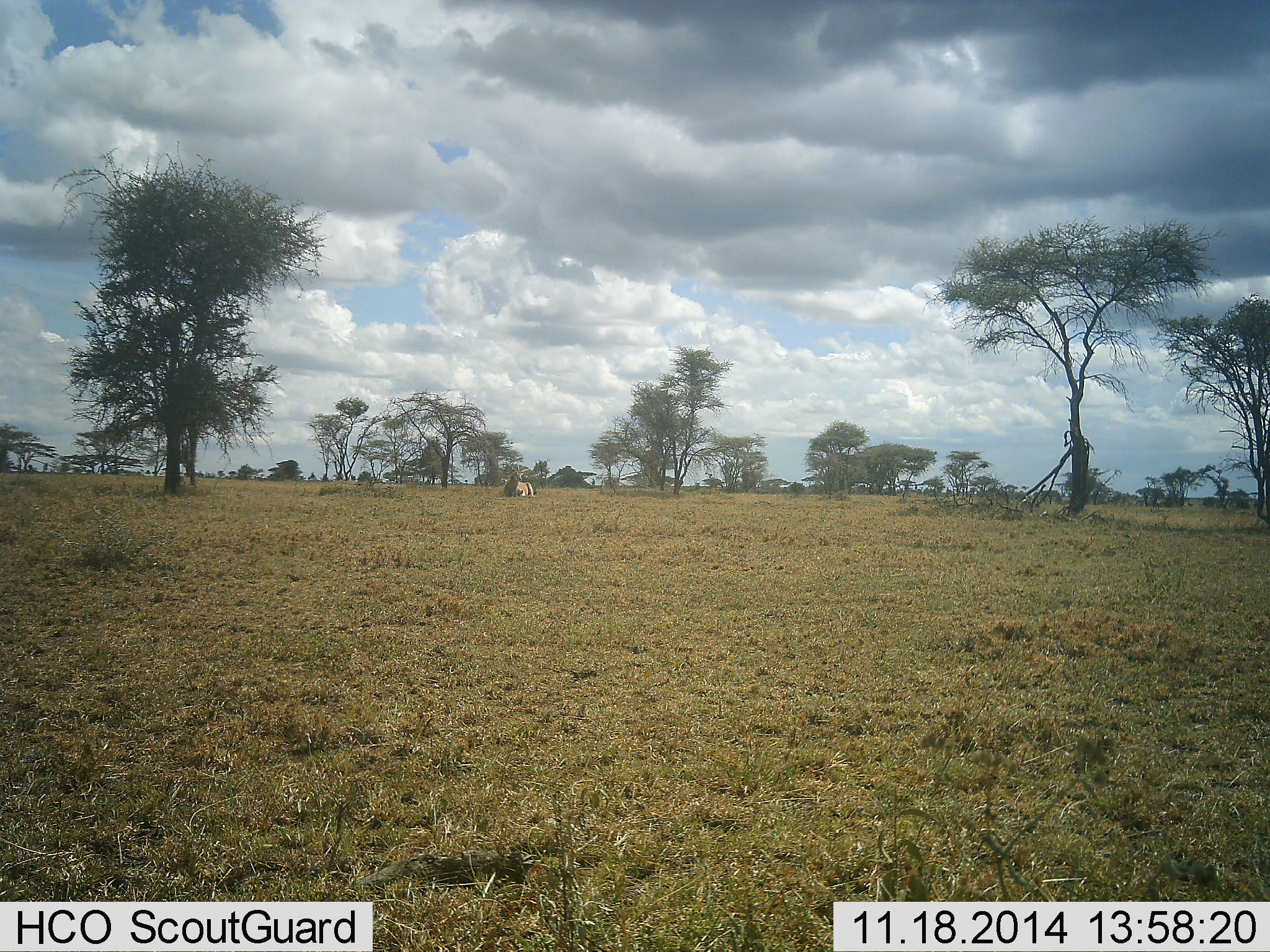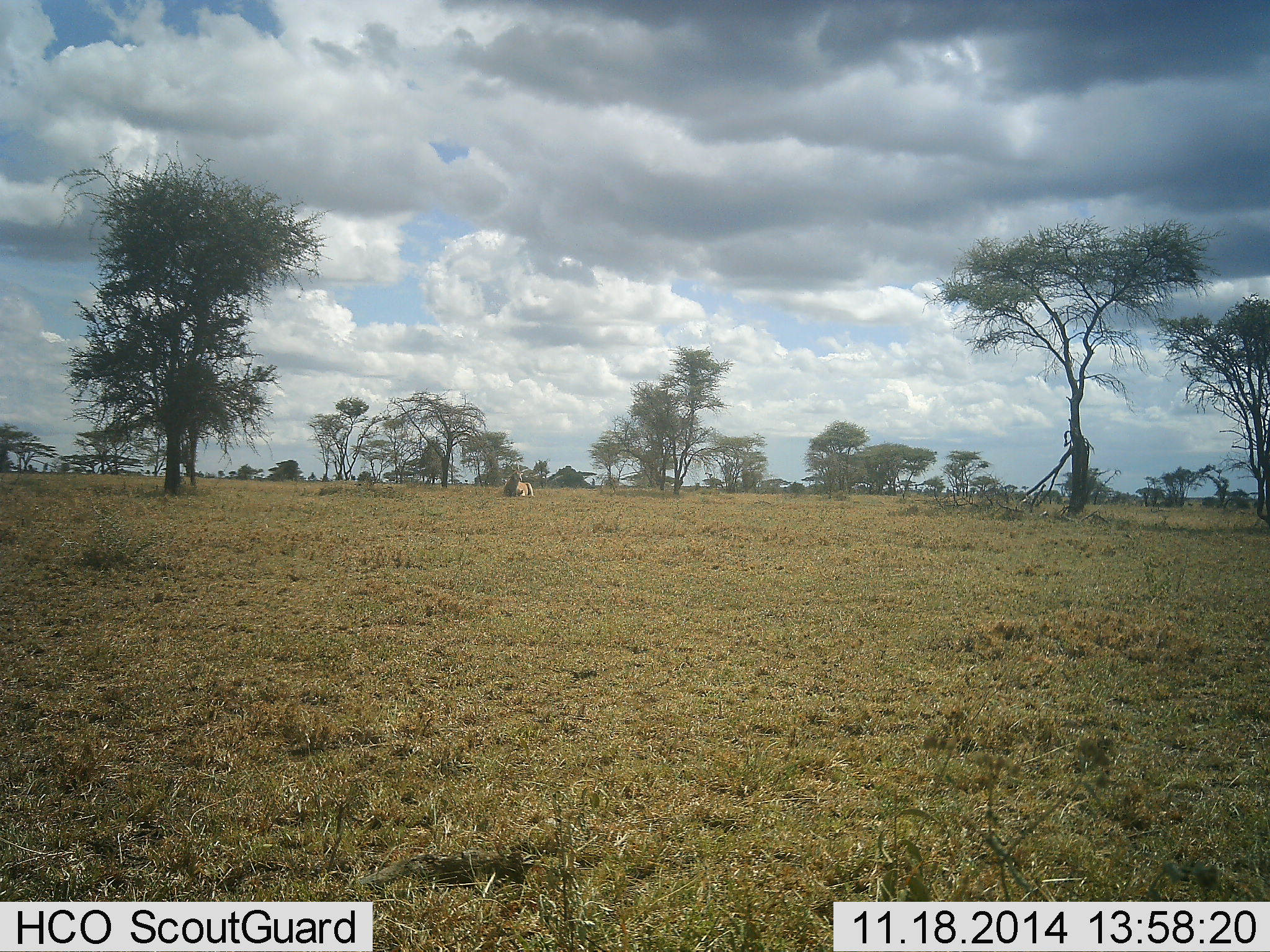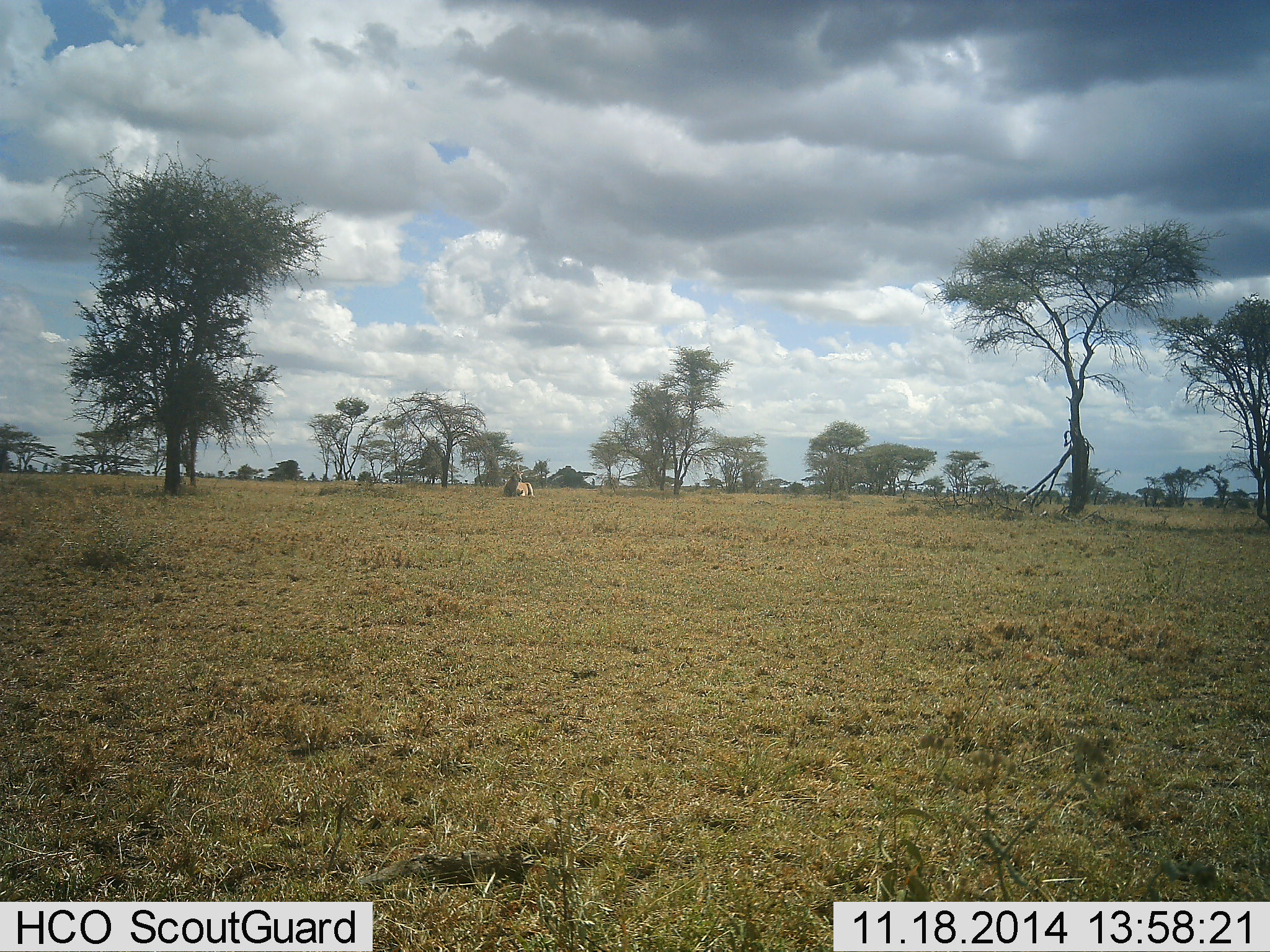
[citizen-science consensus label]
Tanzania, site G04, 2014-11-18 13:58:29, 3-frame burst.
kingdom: Animalia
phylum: Chordata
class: Mammalia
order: Artiodactyla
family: Bovidae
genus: Tragelaphus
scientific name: Tragelaphus oryx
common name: eland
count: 1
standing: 0%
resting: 100%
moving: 0%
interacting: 0%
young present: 0%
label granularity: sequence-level